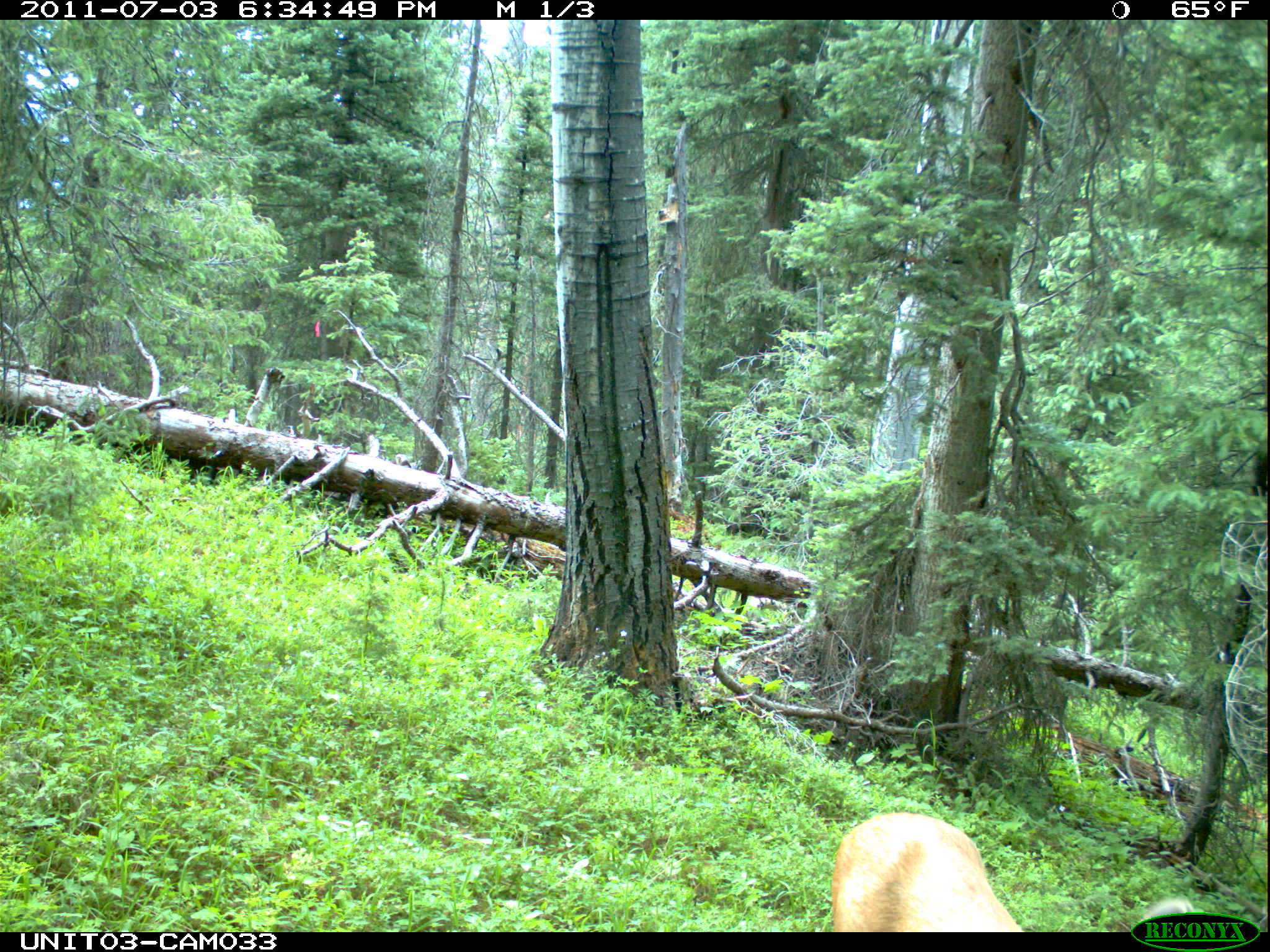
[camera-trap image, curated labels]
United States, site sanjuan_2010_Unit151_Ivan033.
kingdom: Animalia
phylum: Chordata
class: Mammalia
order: Artiodactyla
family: Cervidae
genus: Odocoileus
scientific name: Odocoileus hemionus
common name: mule deer